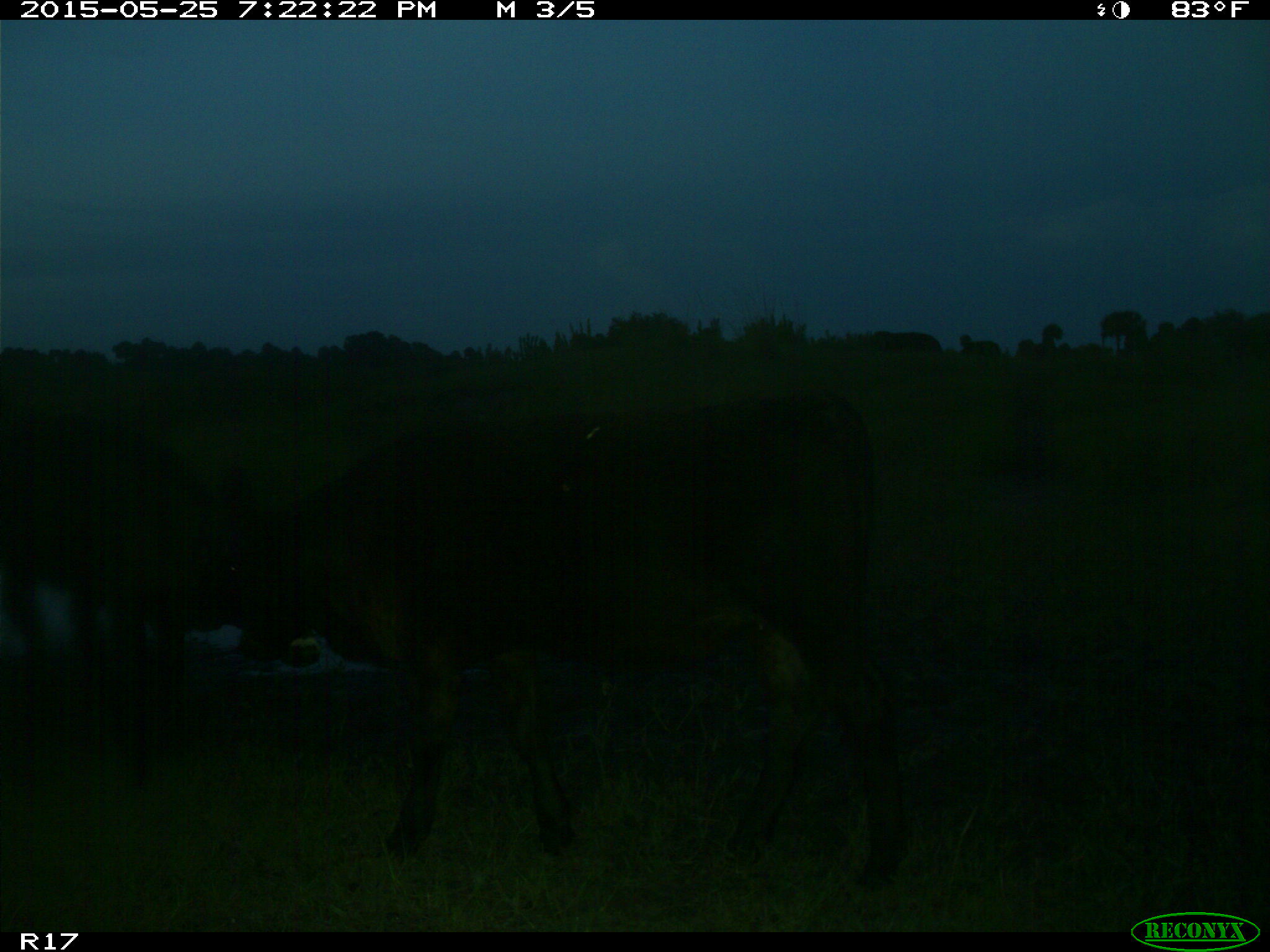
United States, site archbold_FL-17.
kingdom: Animalia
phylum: Chordata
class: Mammalia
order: Artiodactyla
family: Bovidae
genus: Bos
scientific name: Bos taurus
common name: domestic cow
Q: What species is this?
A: Bos taurus (domestic cow).